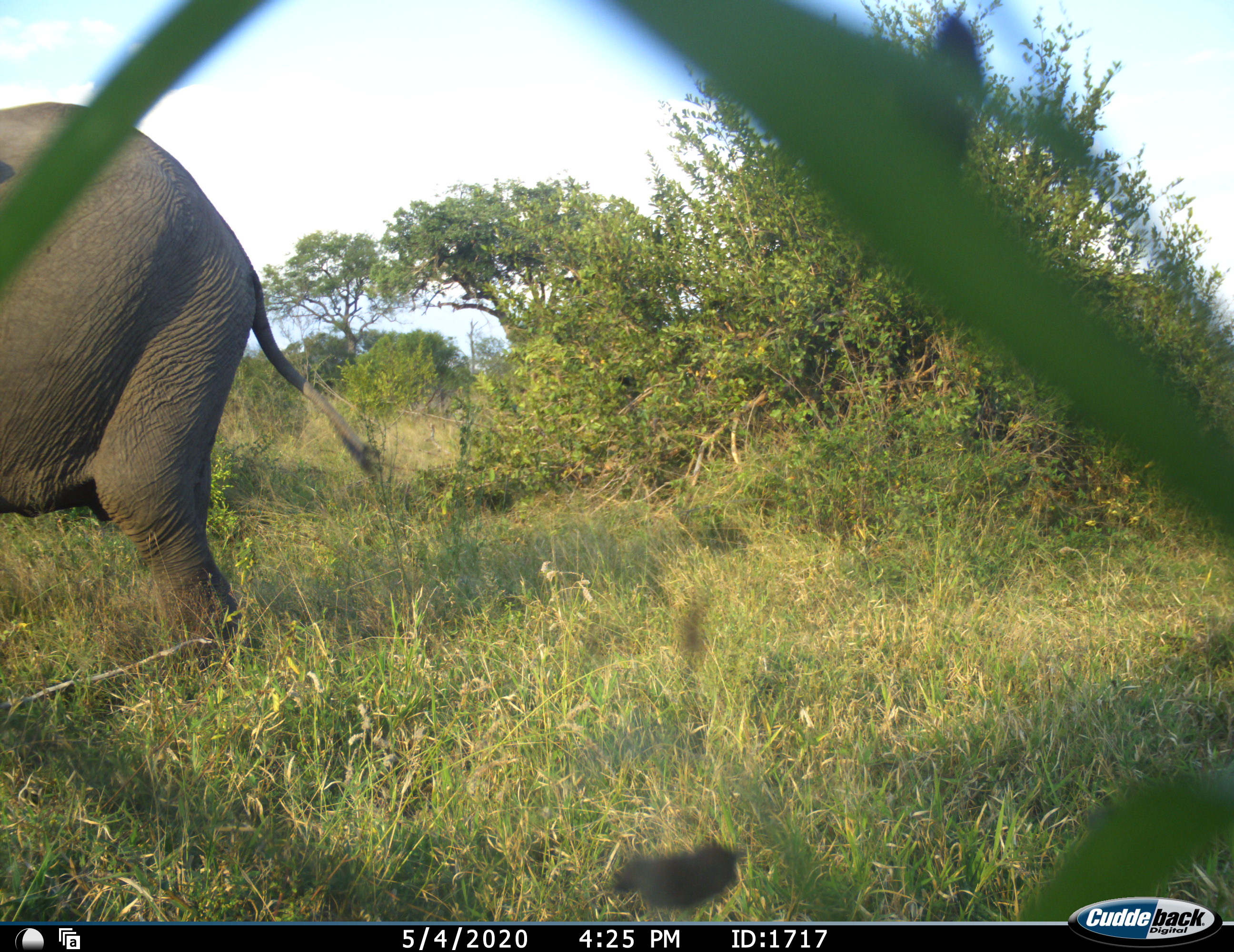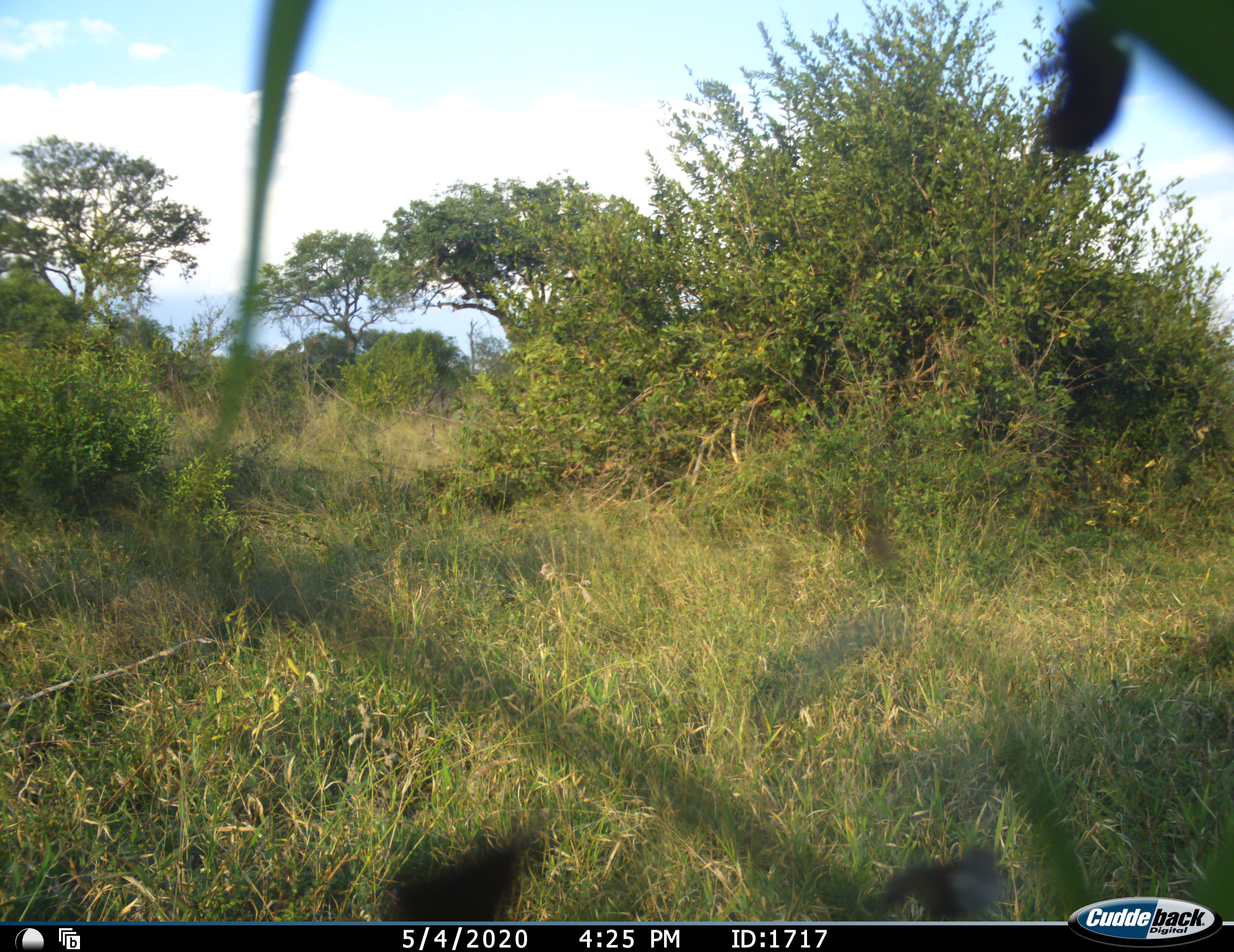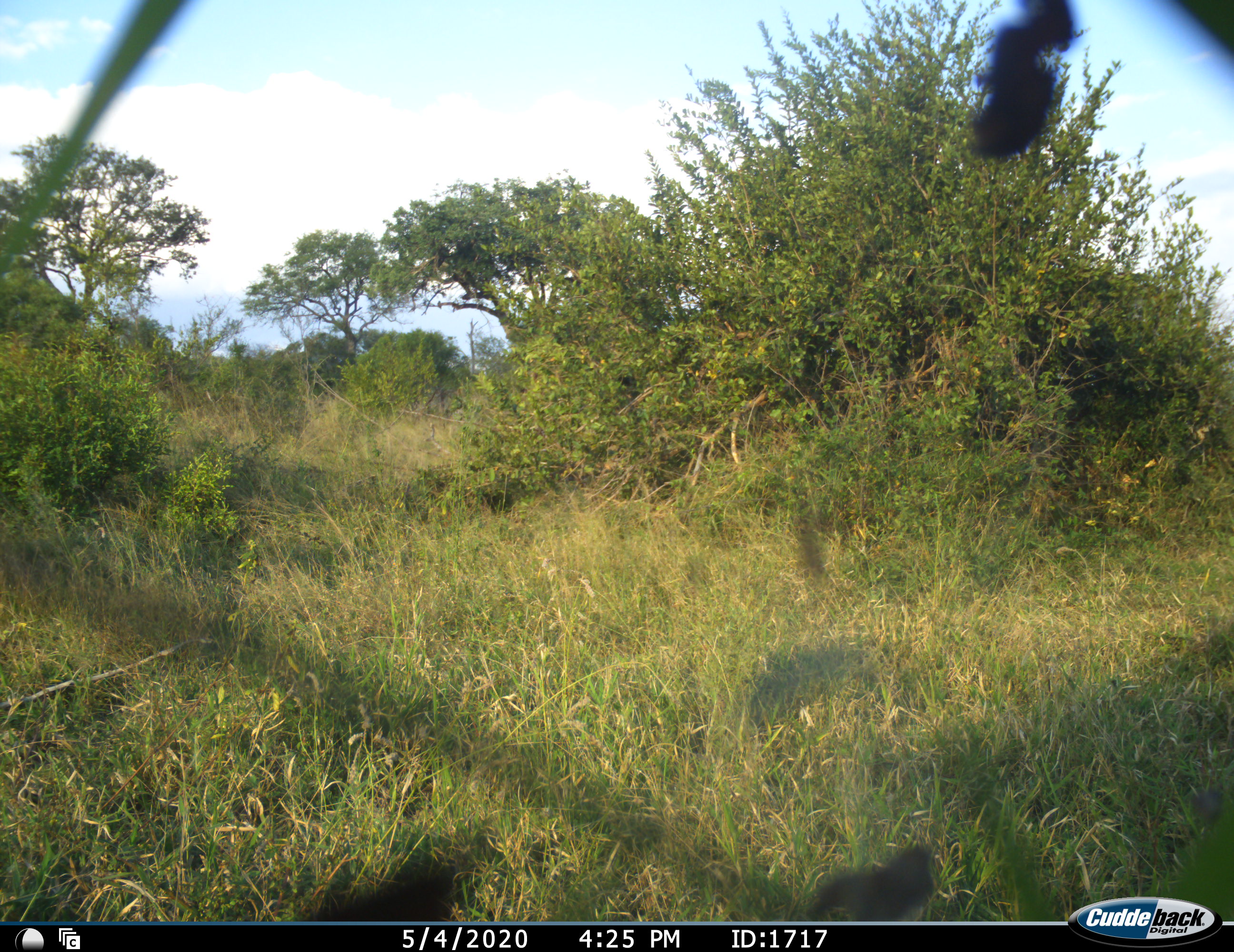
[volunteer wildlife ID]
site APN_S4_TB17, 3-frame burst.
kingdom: Animalia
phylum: Chordata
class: Mammalia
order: Proboscidea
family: Elephantidae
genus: Loxodonta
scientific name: Loxodonta africana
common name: african bush elephant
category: elephant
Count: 1.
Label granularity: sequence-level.